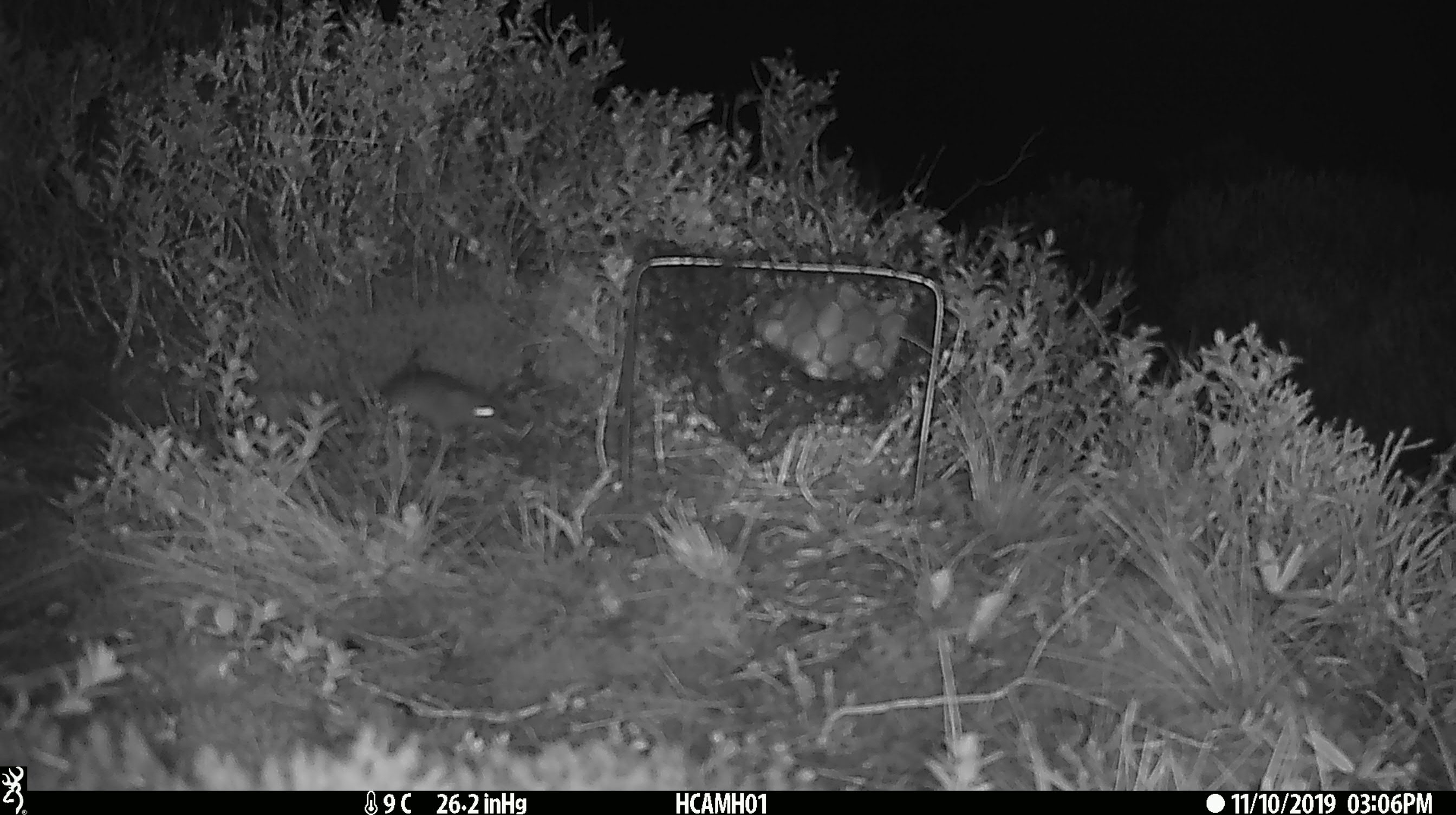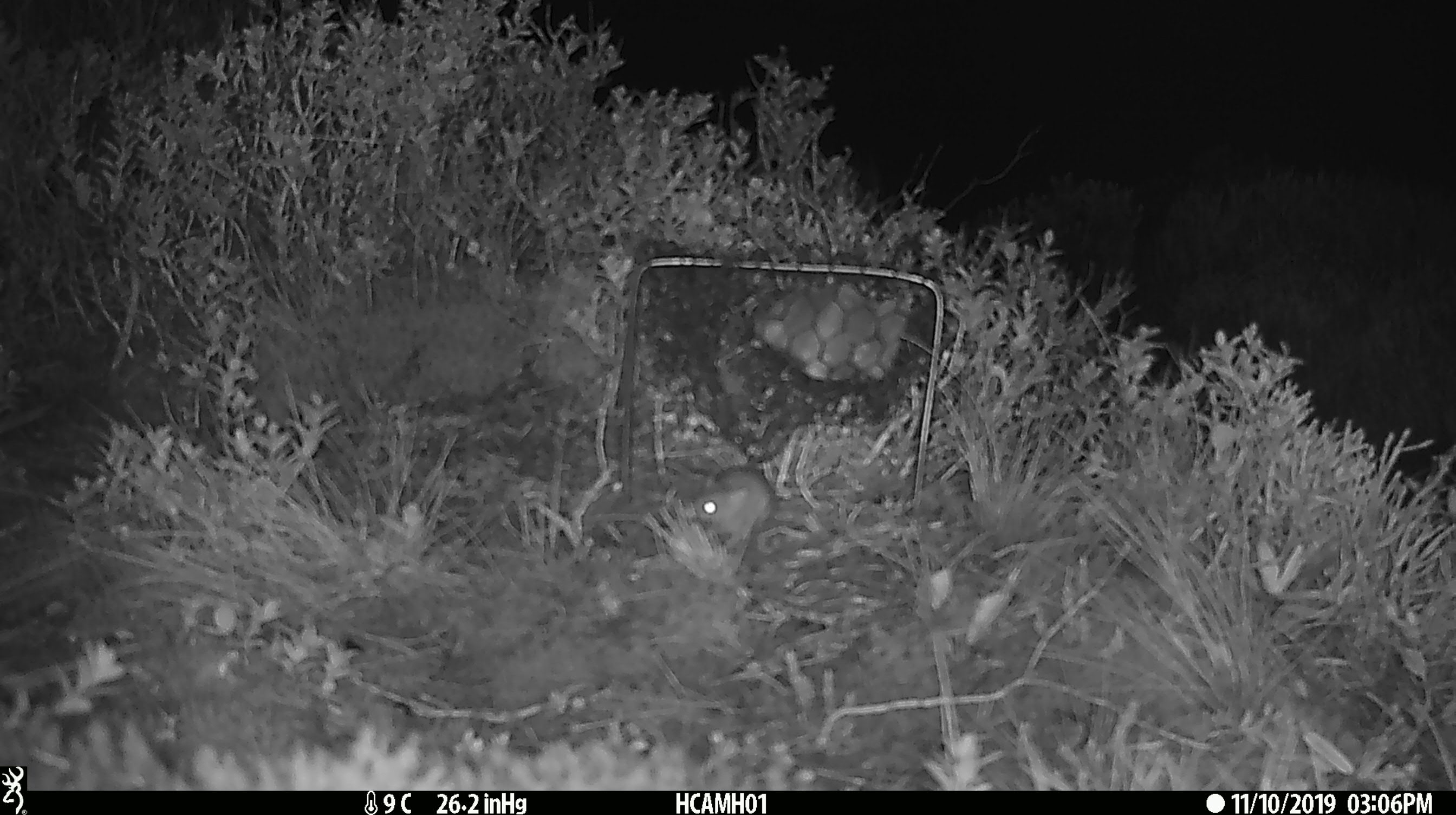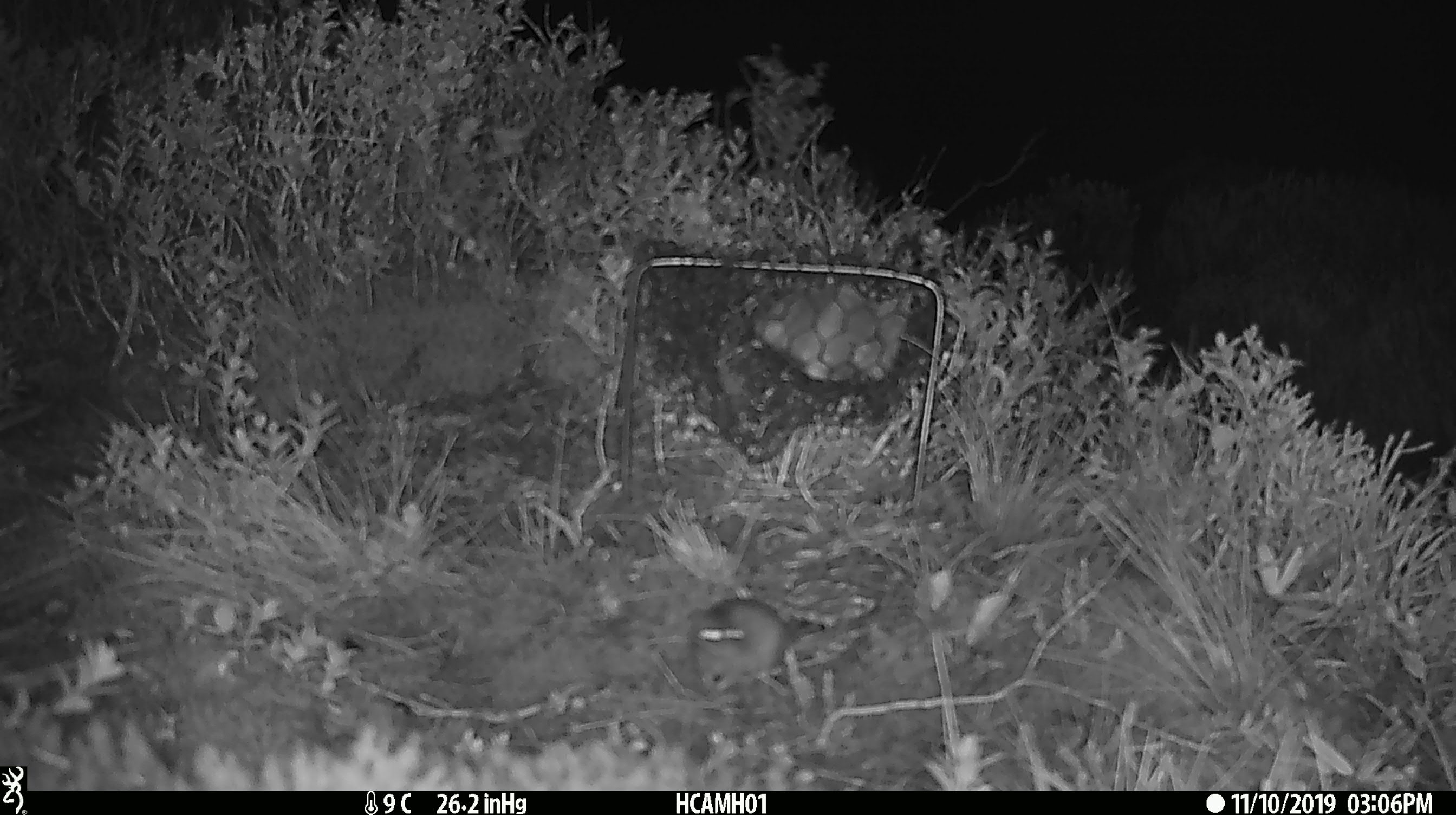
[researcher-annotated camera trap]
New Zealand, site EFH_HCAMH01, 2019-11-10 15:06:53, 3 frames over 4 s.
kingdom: Animalia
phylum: Chordata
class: Mammalia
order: Rodentia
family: Muridae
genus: Mus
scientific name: Mus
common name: mouse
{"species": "mouse (Mus)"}